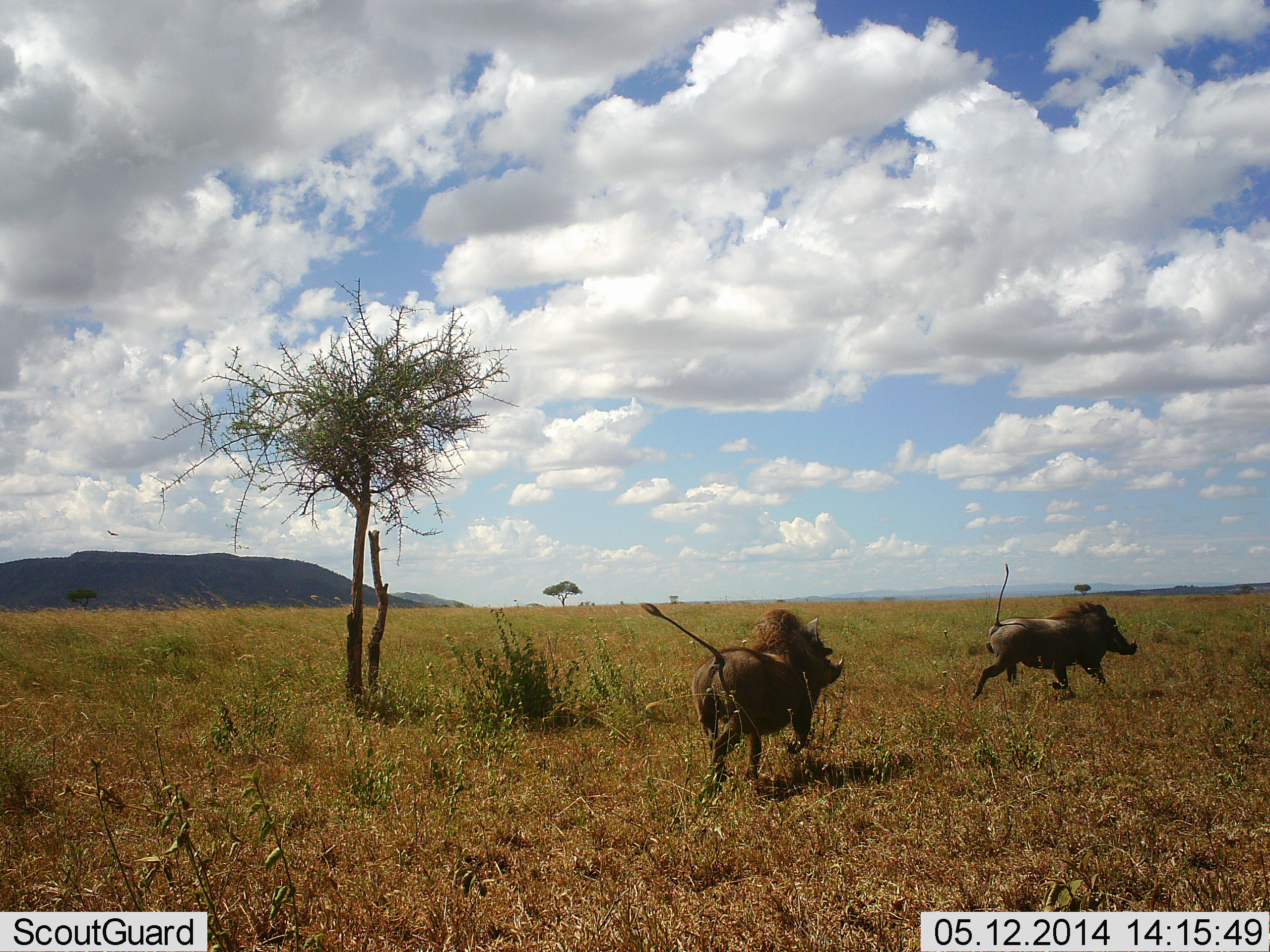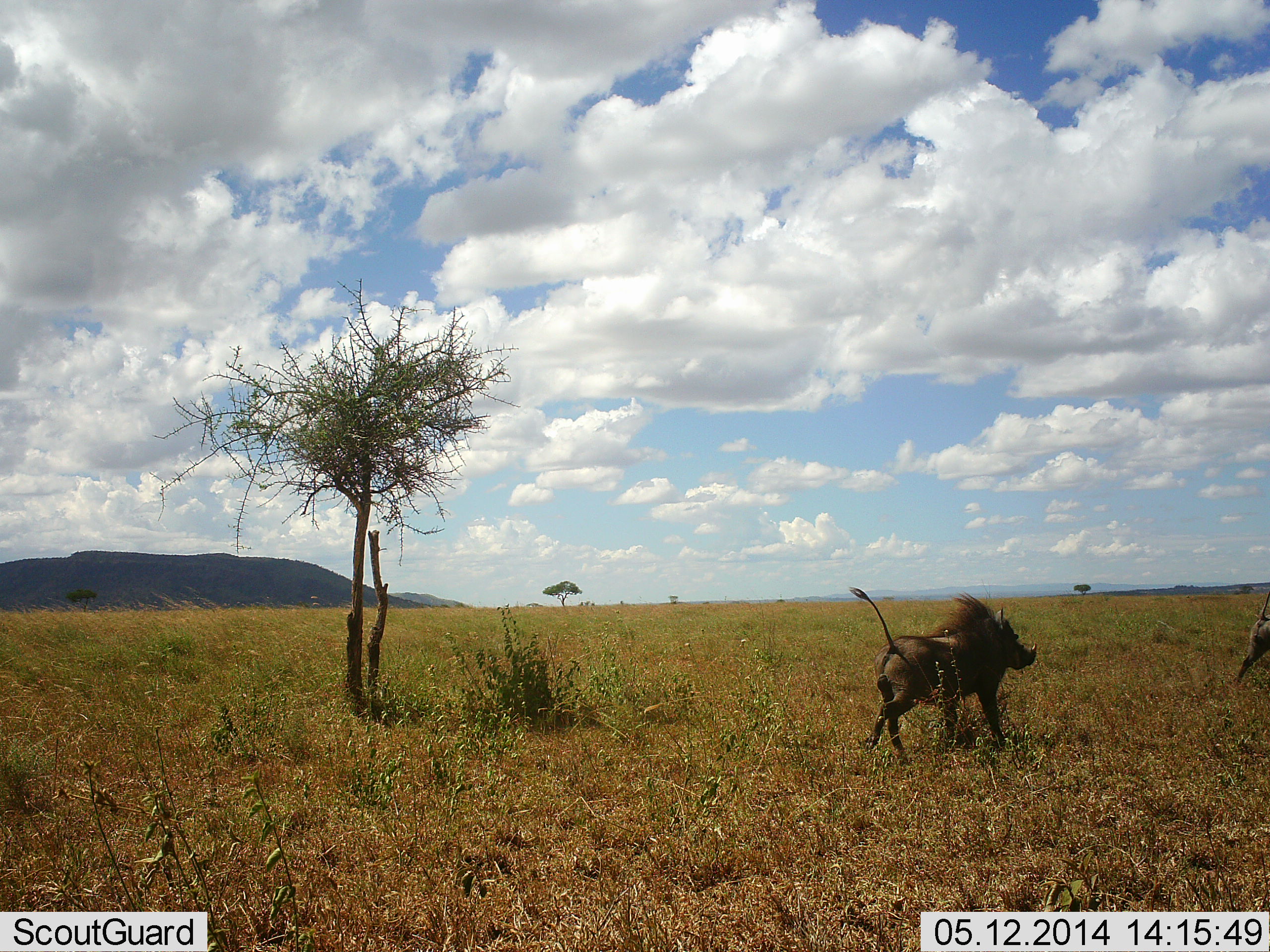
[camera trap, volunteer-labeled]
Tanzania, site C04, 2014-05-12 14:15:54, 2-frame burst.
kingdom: Animalia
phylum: Chordata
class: Mammalia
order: Artiodactyla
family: Suidae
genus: Phacochoerus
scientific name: Phacochoerus africanus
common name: warthog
Warthog (Phacochoerus africanus), count 2. Behavior (volunteer vote fractions): standing 10%, resting 0%, moving 100%, interacting 10%. Young present (vote fraction): 0%. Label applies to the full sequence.